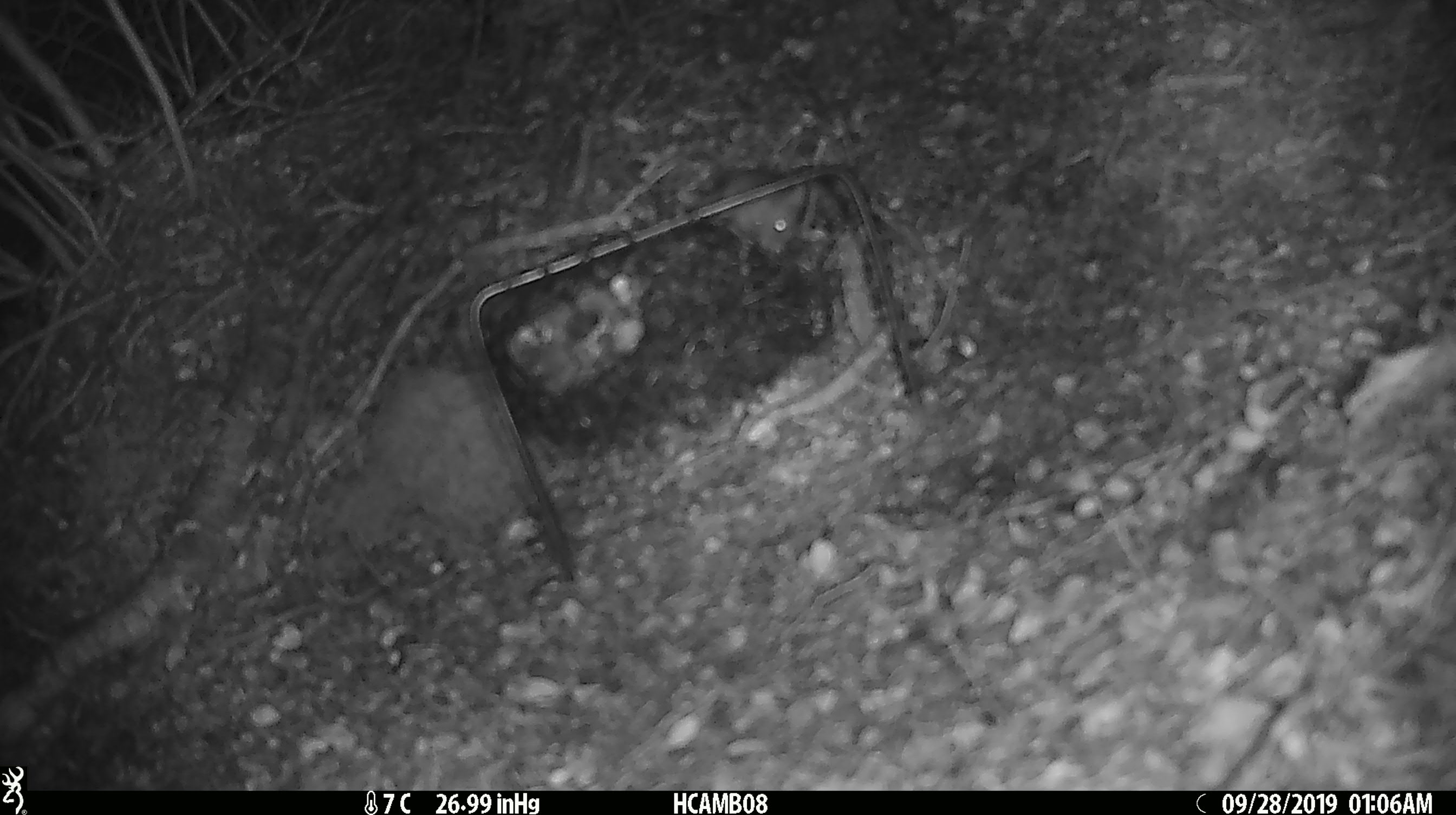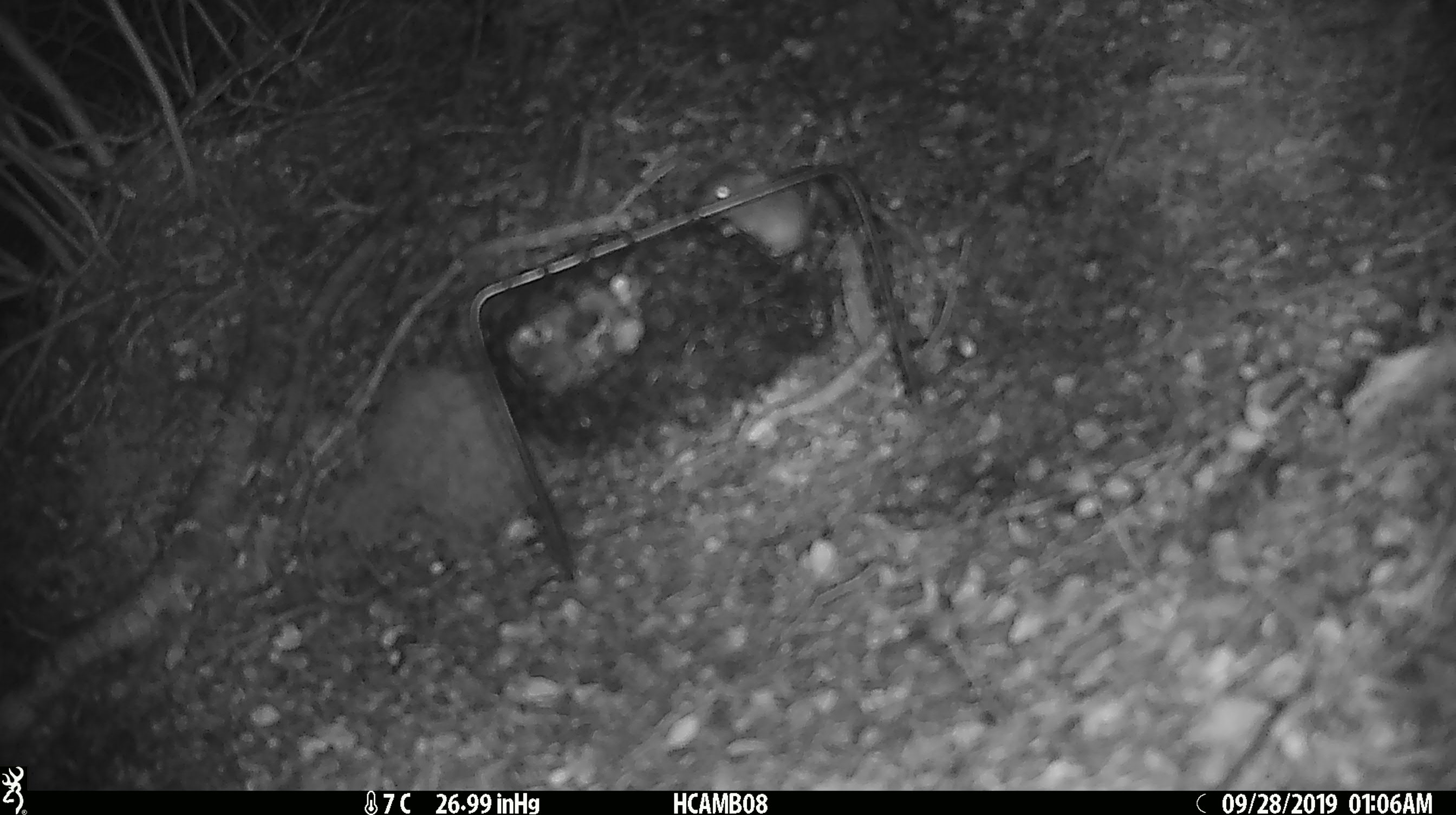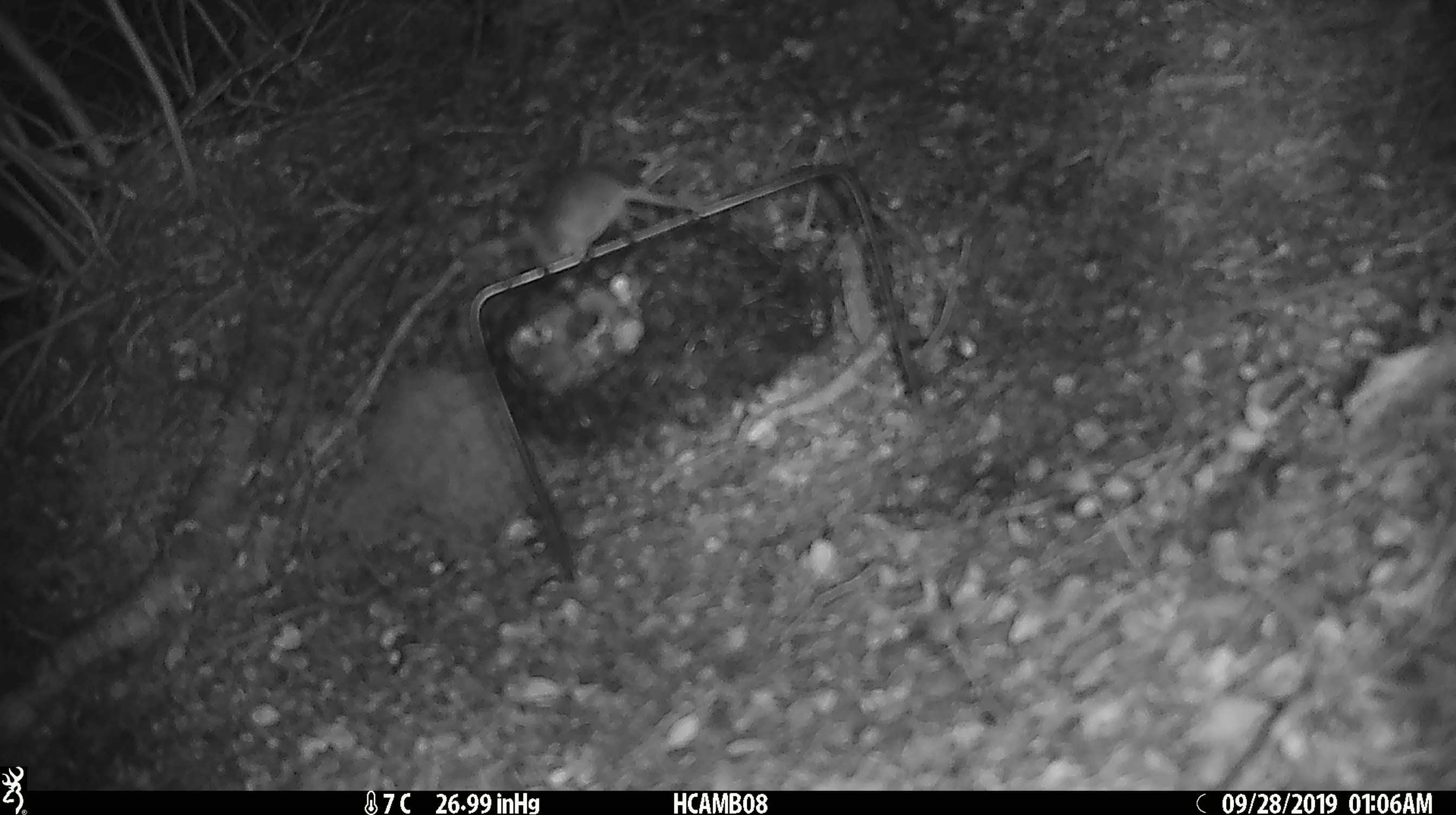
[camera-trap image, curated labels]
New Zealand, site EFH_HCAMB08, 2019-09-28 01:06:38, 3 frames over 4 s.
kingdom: Animalia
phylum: Chordata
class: Mammalia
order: Rodentia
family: Muridae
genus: Mus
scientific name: Mus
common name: mouse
Mouse (Mus).